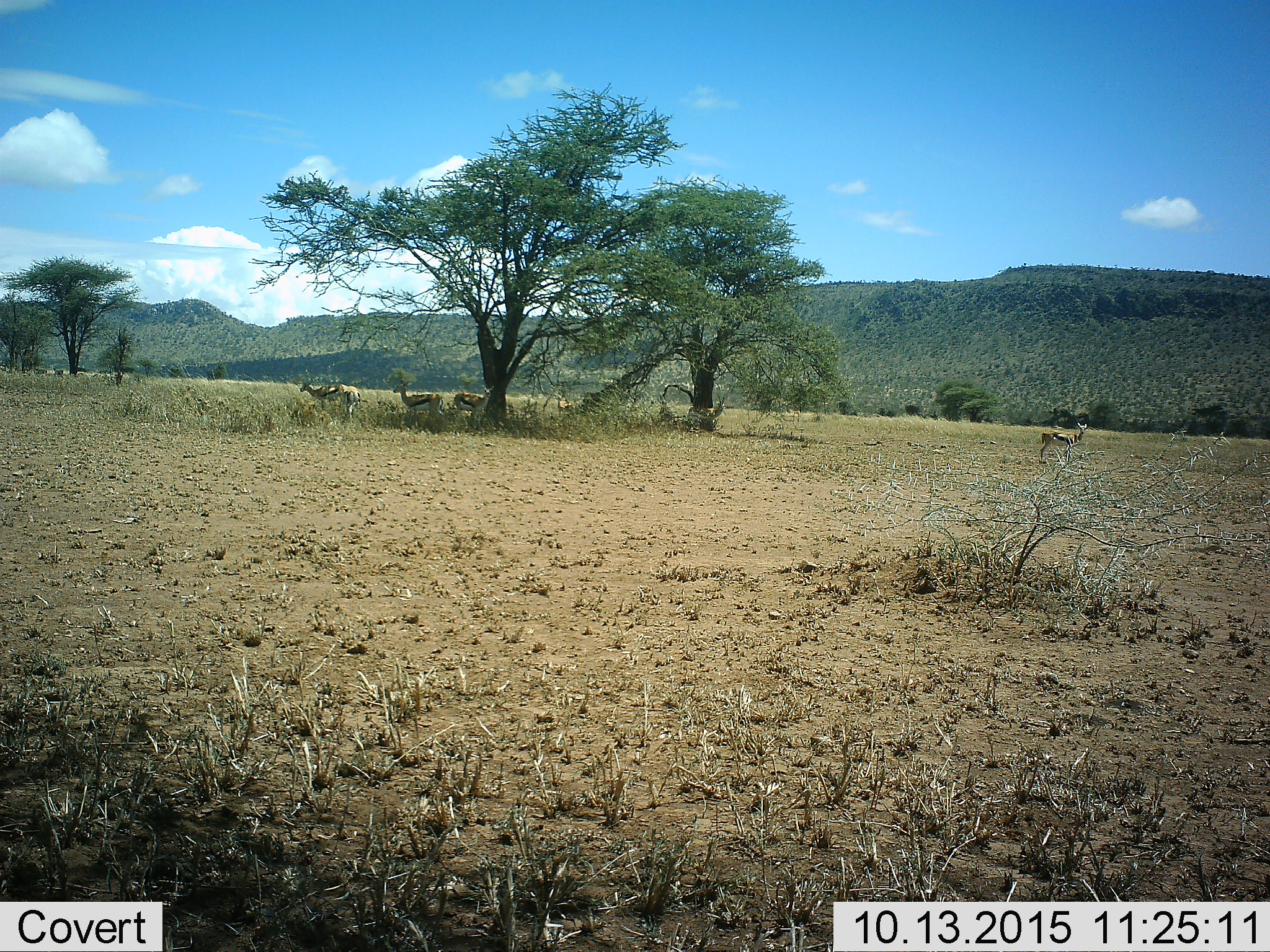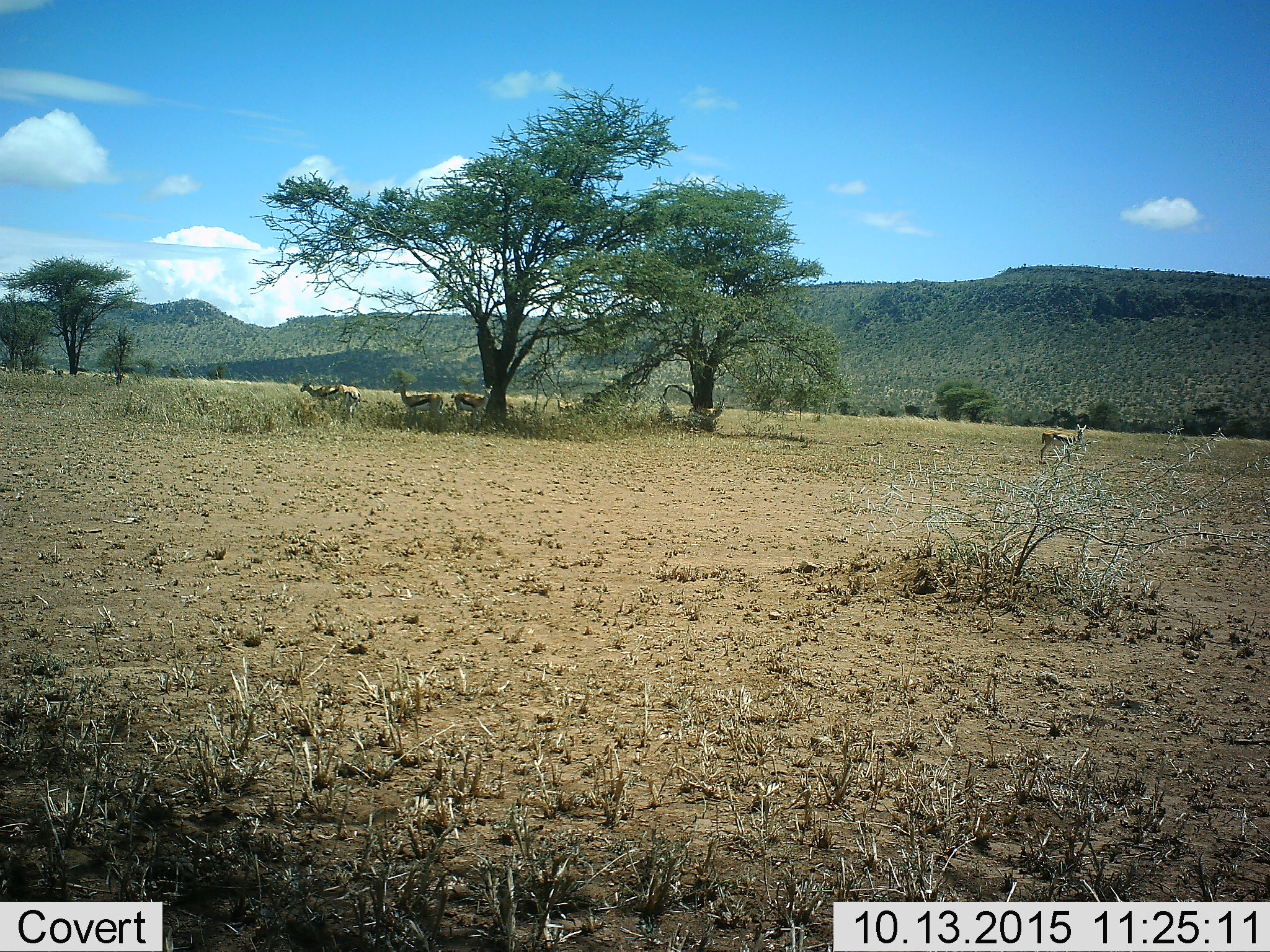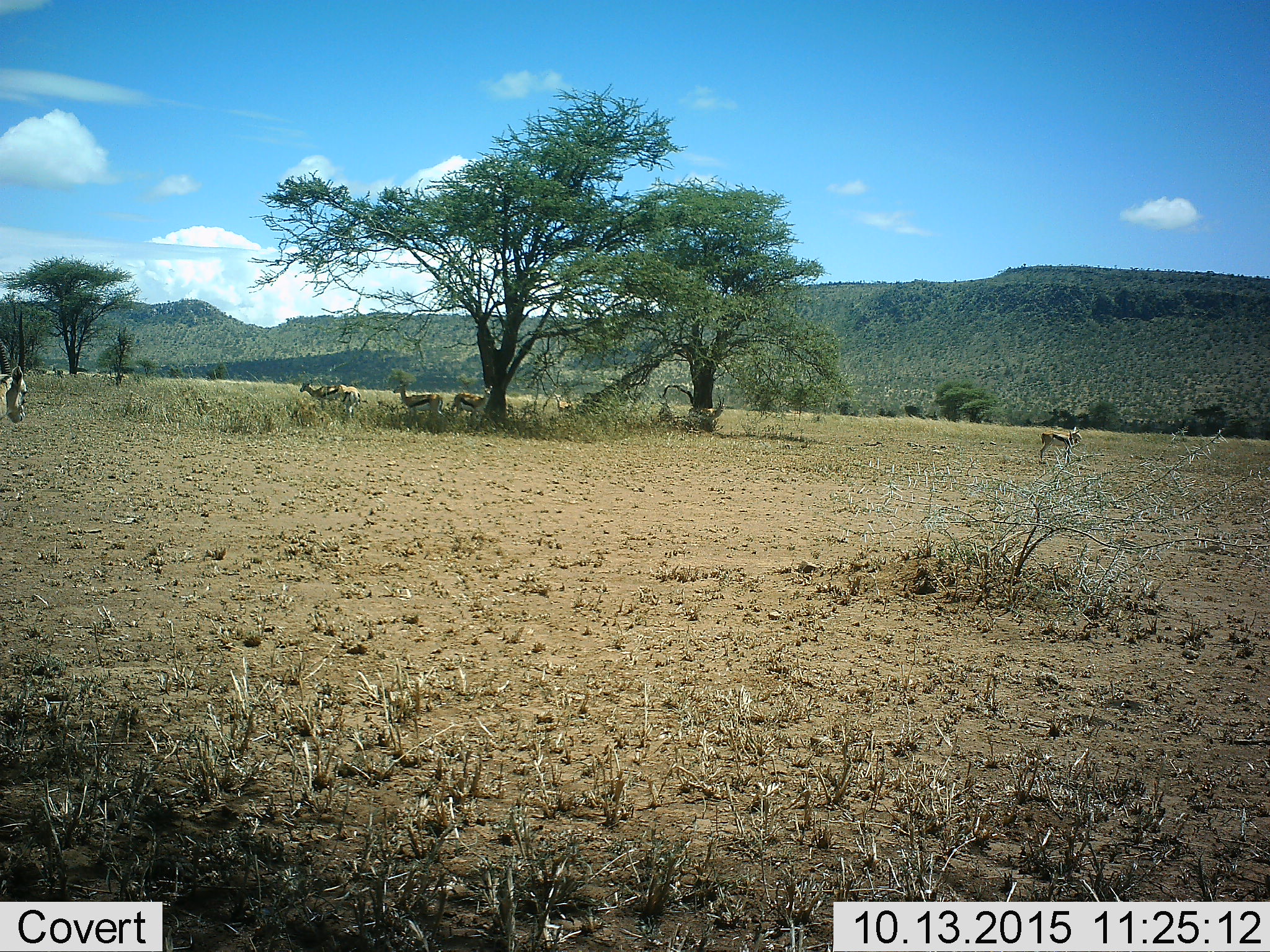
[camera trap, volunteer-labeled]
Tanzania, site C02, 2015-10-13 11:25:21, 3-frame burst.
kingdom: Animalia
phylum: Chordata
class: Mammalia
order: Artiodactyla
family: Bovidae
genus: Eudorcas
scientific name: Eudorcas thomsonii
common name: thomson's gazelle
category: gazellethomsons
Gazellethomsons (thomson's gazelle) (Eudorcas thomsonii), count 6. Behavior (volunteer vote fractions): standing 93%, resting 13%, moving 27%, interacting 7%. Young present (vote fraction): 0%. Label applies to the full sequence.